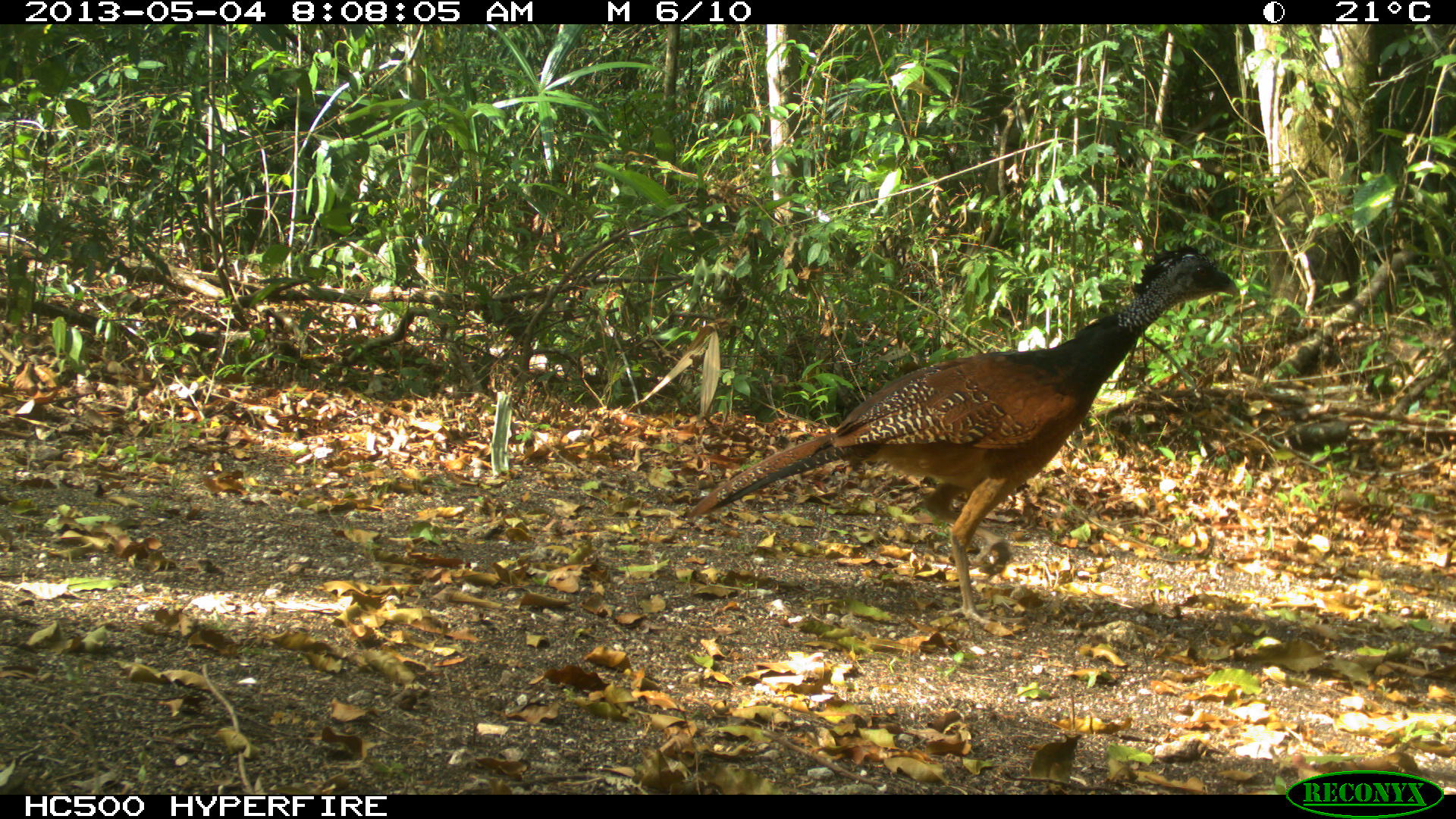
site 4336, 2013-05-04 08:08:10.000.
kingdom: Animalia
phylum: Chordata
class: Aves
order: Galliformes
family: Cracidae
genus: Crax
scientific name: Crax rubra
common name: great curassow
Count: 1.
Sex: female.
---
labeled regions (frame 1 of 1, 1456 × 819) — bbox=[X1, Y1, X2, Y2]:
crax rubra: bbox=[685, 243, 1241, 623]